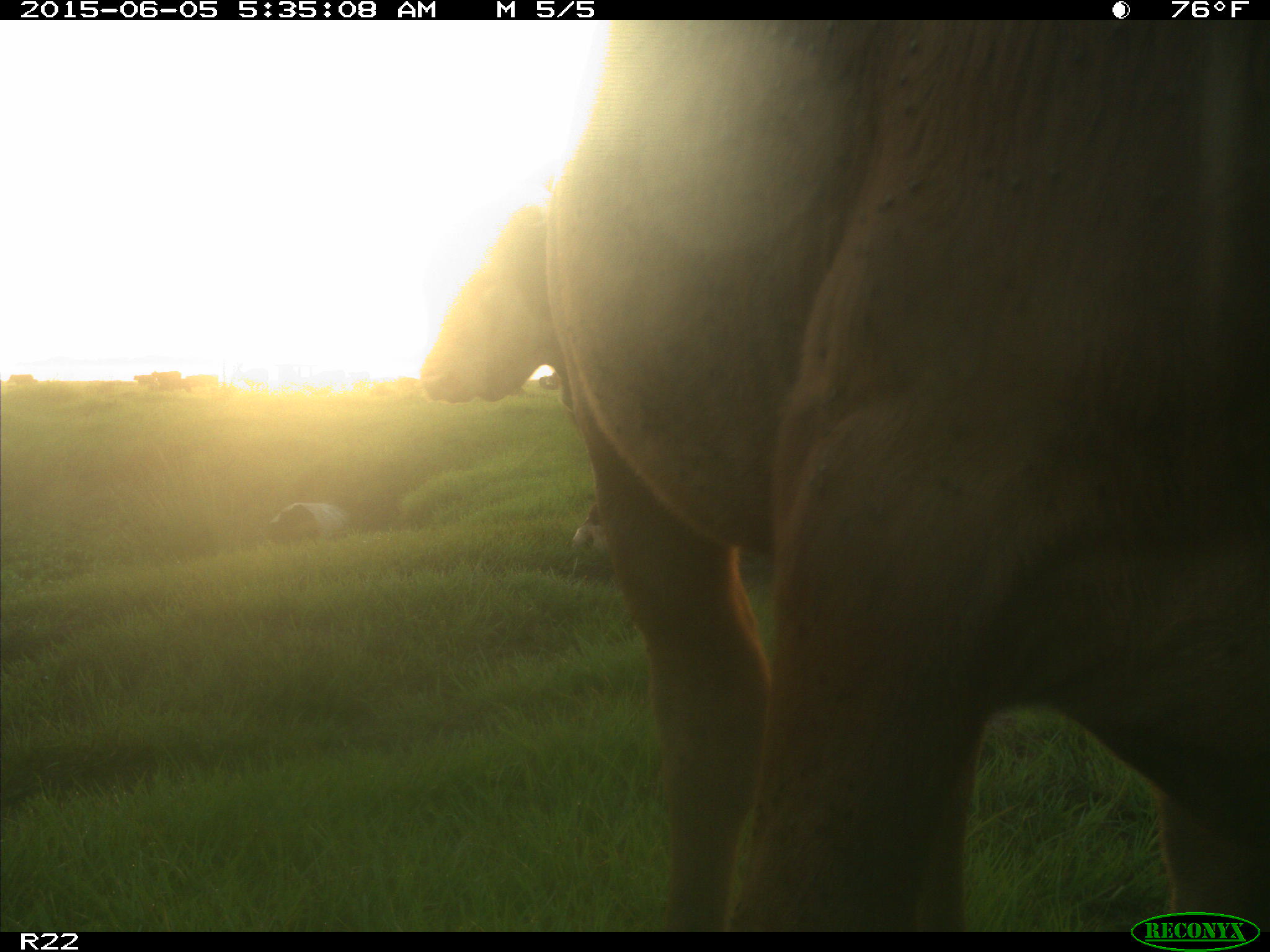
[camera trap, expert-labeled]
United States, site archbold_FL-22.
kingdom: Animalia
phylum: Chordata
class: Mammalia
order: Artiodactyla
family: Bovidae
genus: Bos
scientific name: Bos taurus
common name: domestic cow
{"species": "Bos taurus (domestic cow)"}